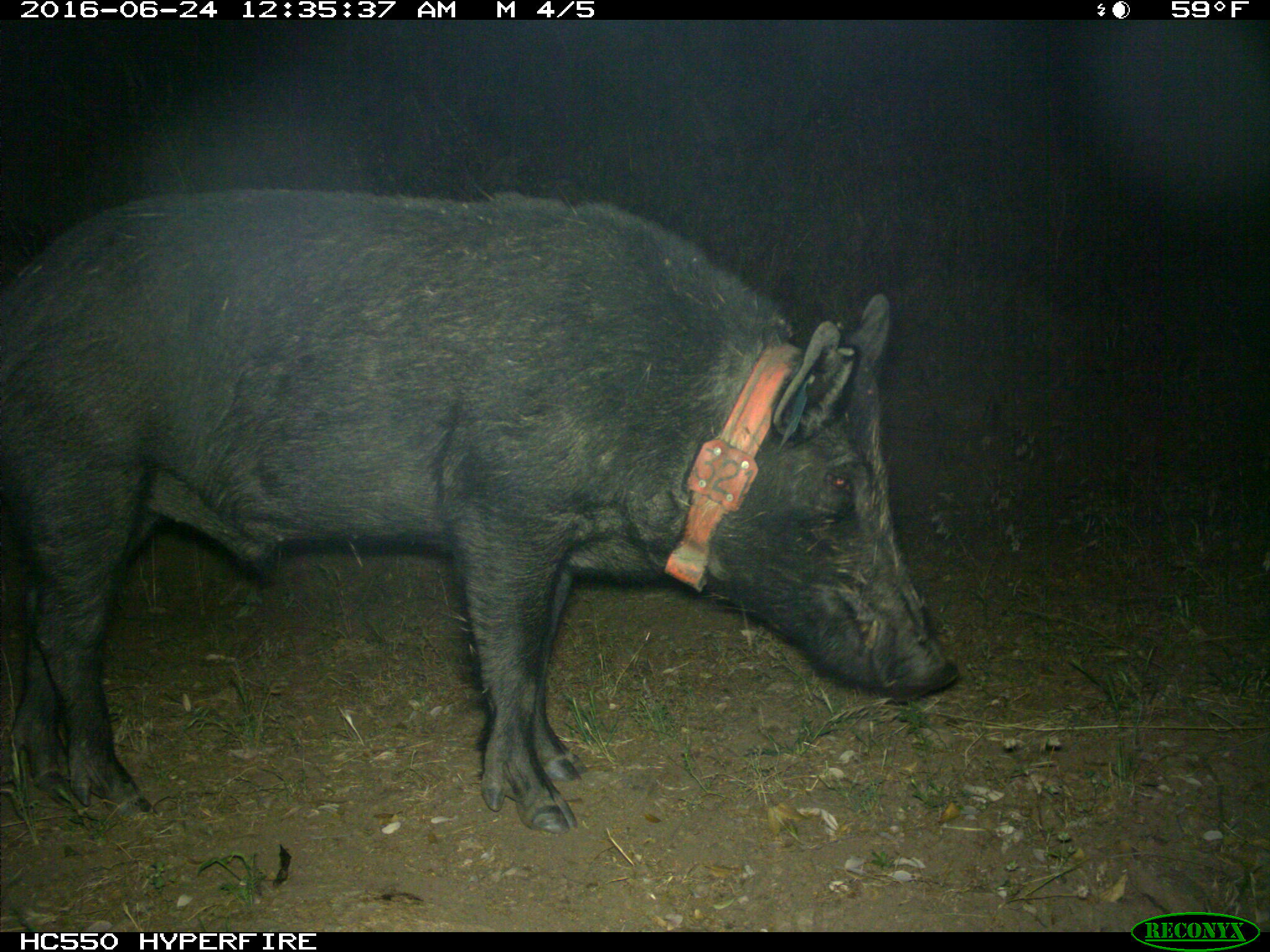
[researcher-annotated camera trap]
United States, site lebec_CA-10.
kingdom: Animalia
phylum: Chordata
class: Mammalia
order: Artiodactyla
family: Suidae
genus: Sus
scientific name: Sus scrofa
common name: wild boar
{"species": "Sus scrofa (wild boar)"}